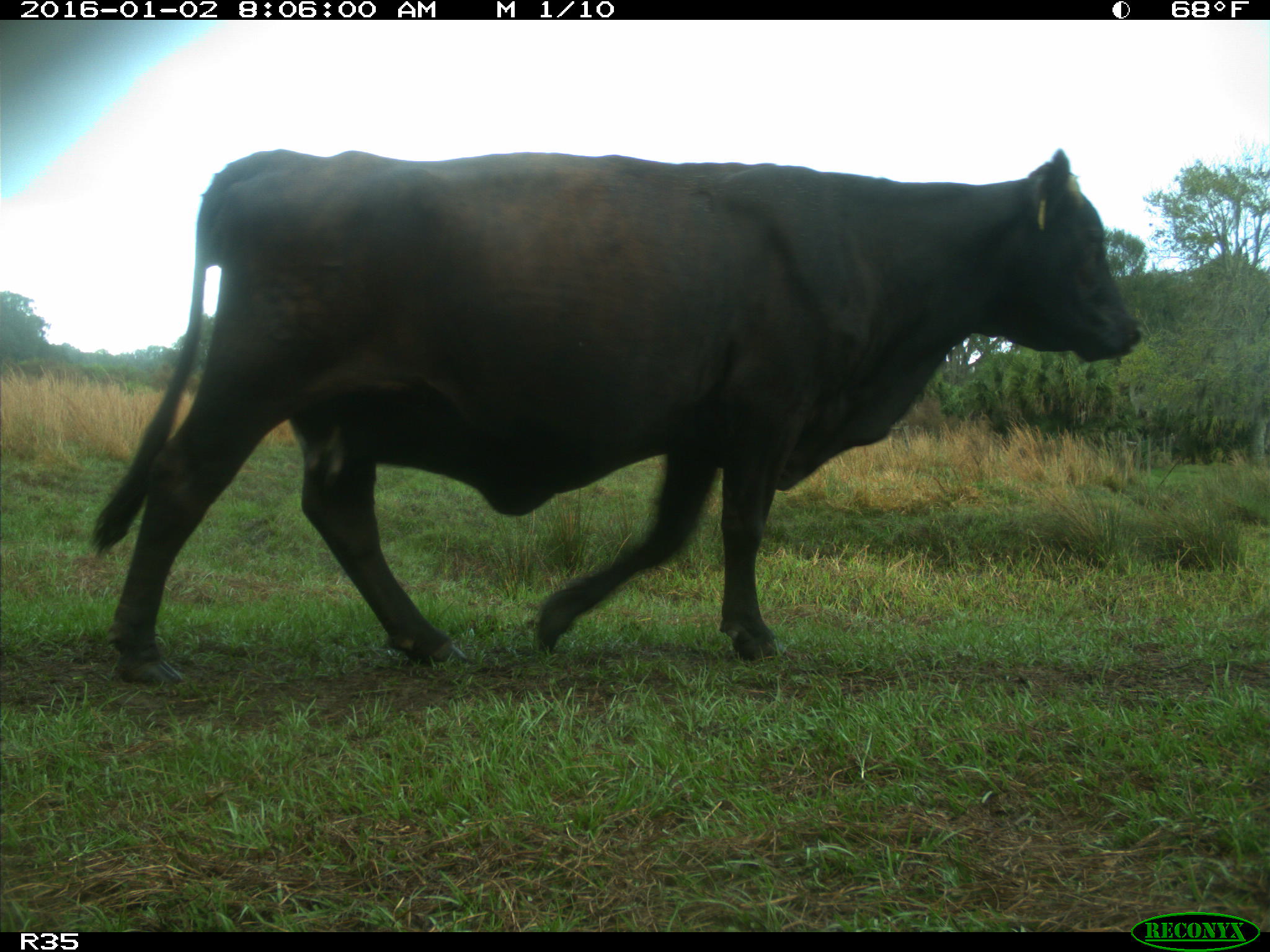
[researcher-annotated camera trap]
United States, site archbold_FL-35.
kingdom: Animalia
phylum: Chordata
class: Mammalia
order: Artiodactyla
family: Bovidae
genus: Bos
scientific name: Bos taurus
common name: domestic cow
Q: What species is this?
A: Bos taurus (domestic cow).